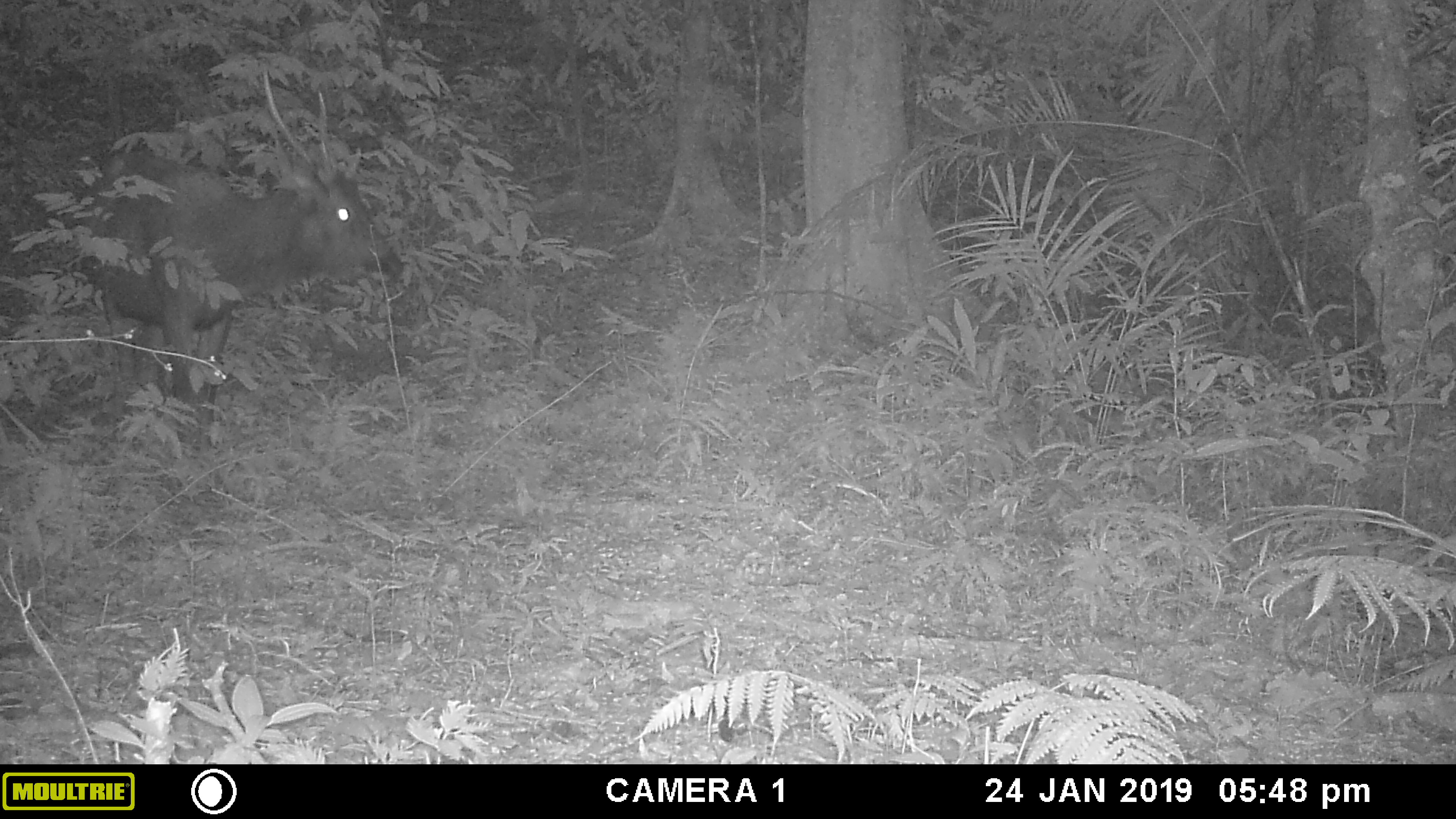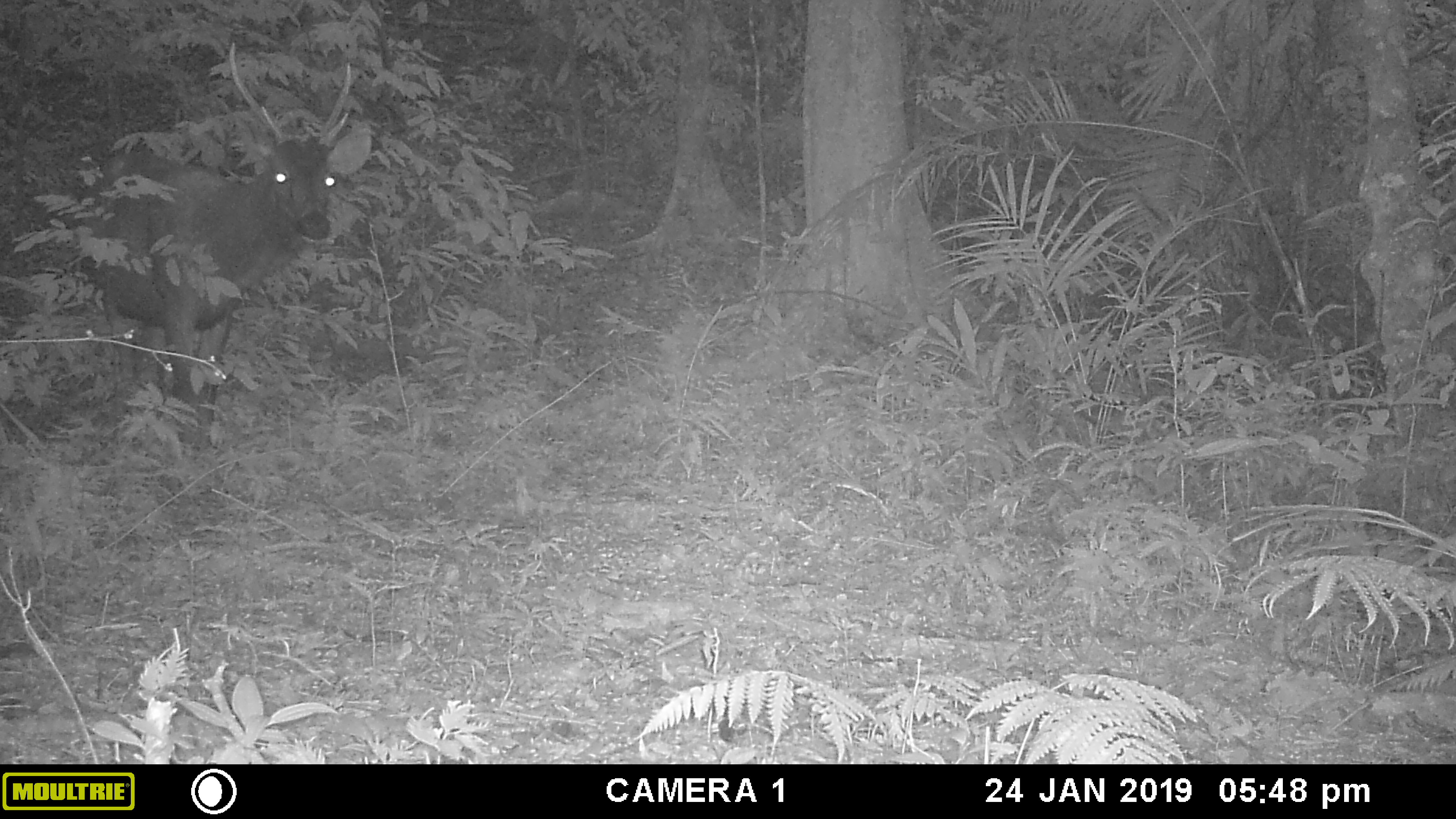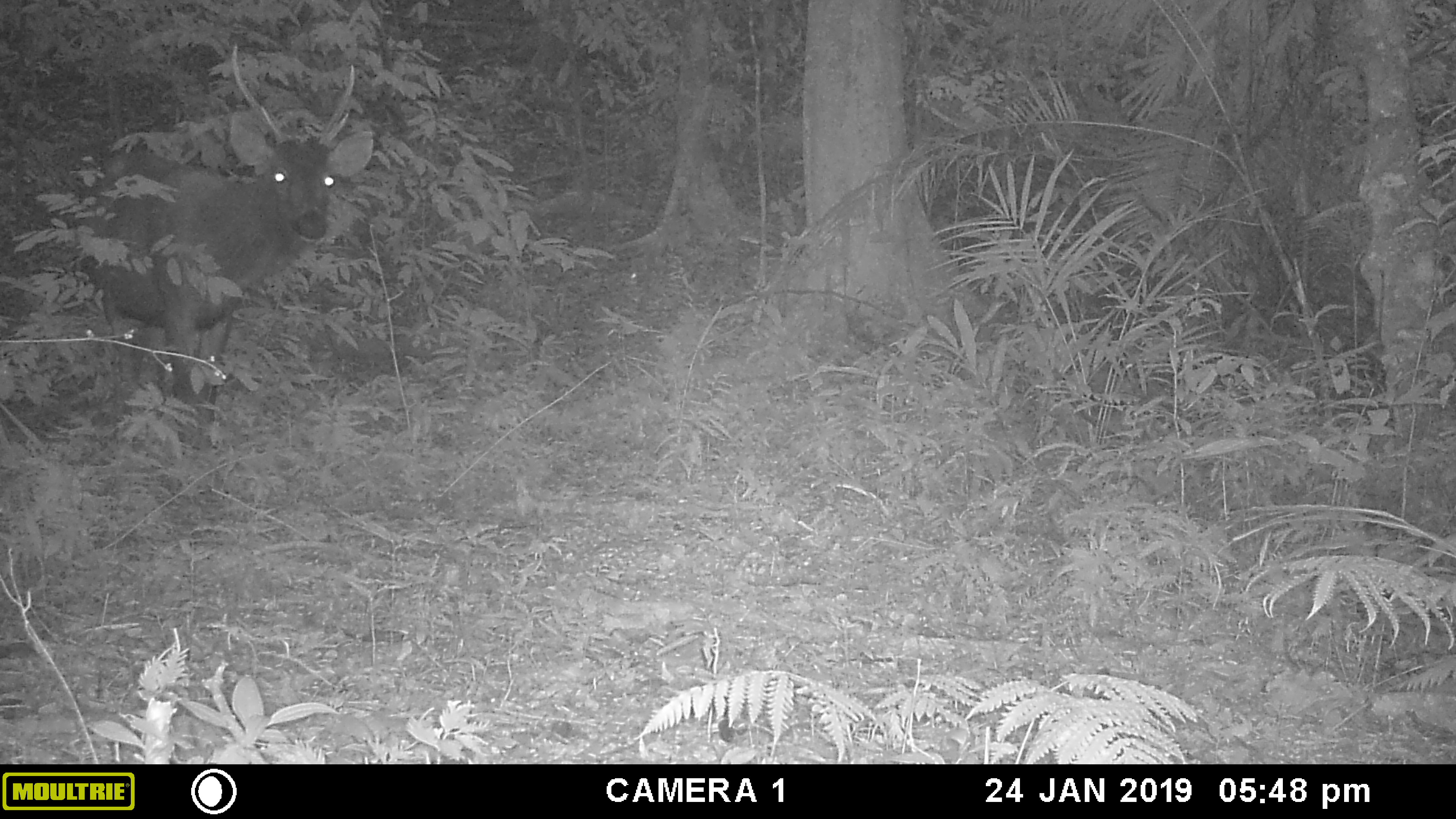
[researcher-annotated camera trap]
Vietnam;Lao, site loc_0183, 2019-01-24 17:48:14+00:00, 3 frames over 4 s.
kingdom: Animalia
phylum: Chordata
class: Mammalia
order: Artiodactyla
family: Cervidae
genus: Rusa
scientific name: Rusa unicolor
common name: sambar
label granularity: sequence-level